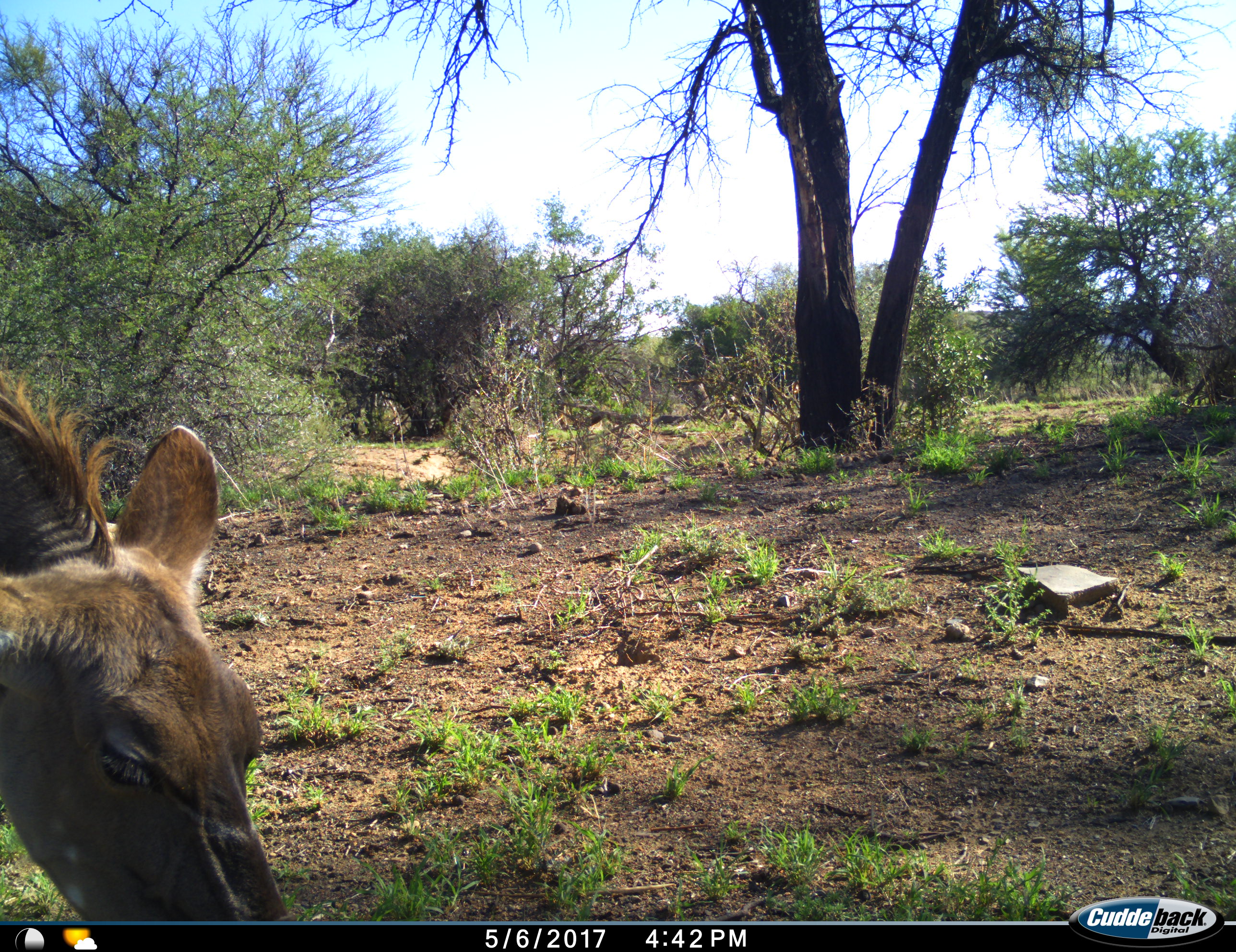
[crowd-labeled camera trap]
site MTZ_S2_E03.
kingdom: Animalia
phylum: Chordata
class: Mammalia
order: Artiodactyla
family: Bovidae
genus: Tragelaphus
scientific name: Tragelaphus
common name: kudu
Kudu (Tragelaphus), count 1. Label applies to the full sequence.